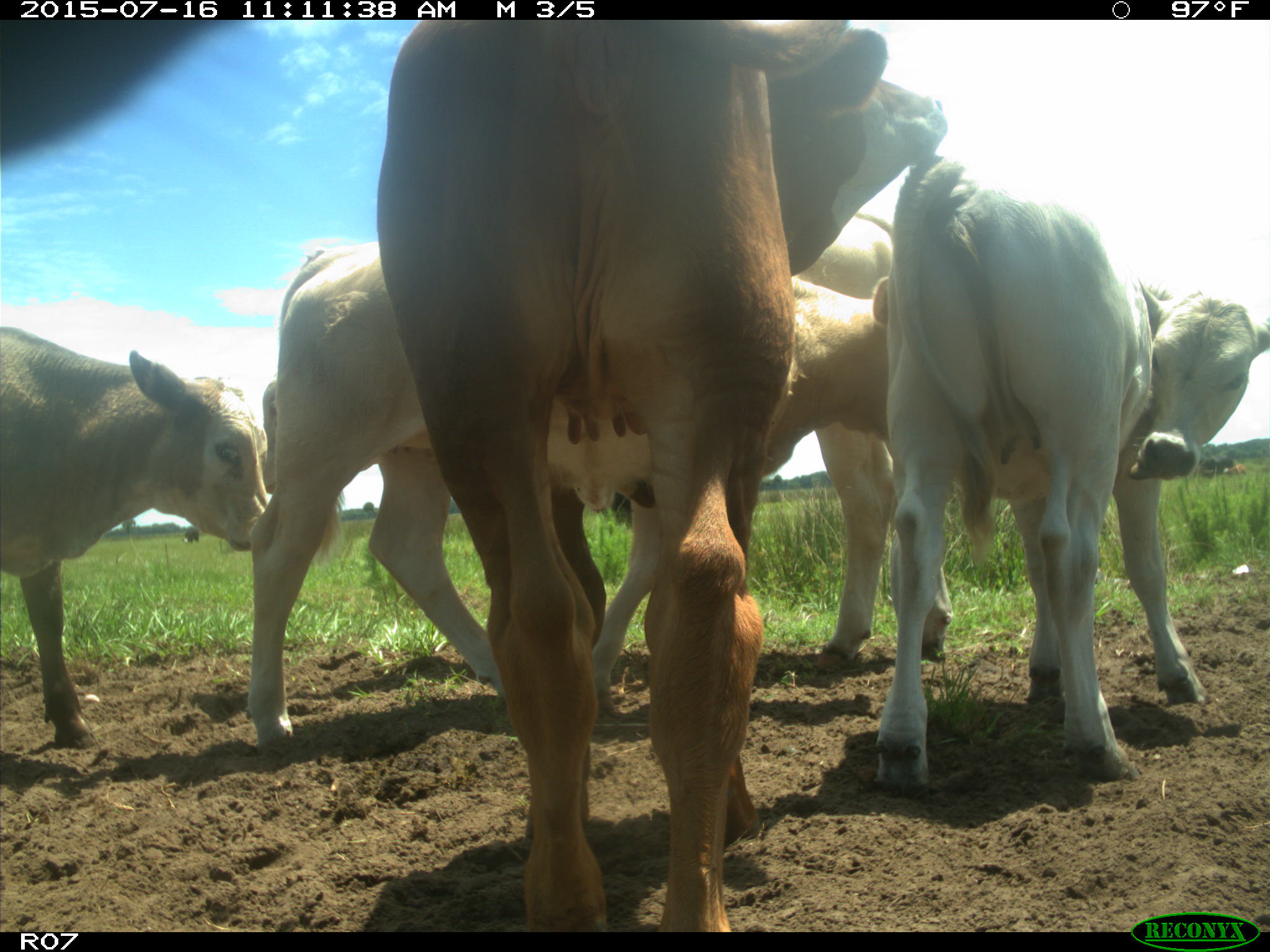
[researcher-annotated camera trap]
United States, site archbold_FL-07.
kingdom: Animalia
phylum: Chordata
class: Mammalia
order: Artiodactyla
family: Bovidae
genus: Bos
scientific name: Bos taurus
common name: domestic cow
Bos taurus (domestic cow).